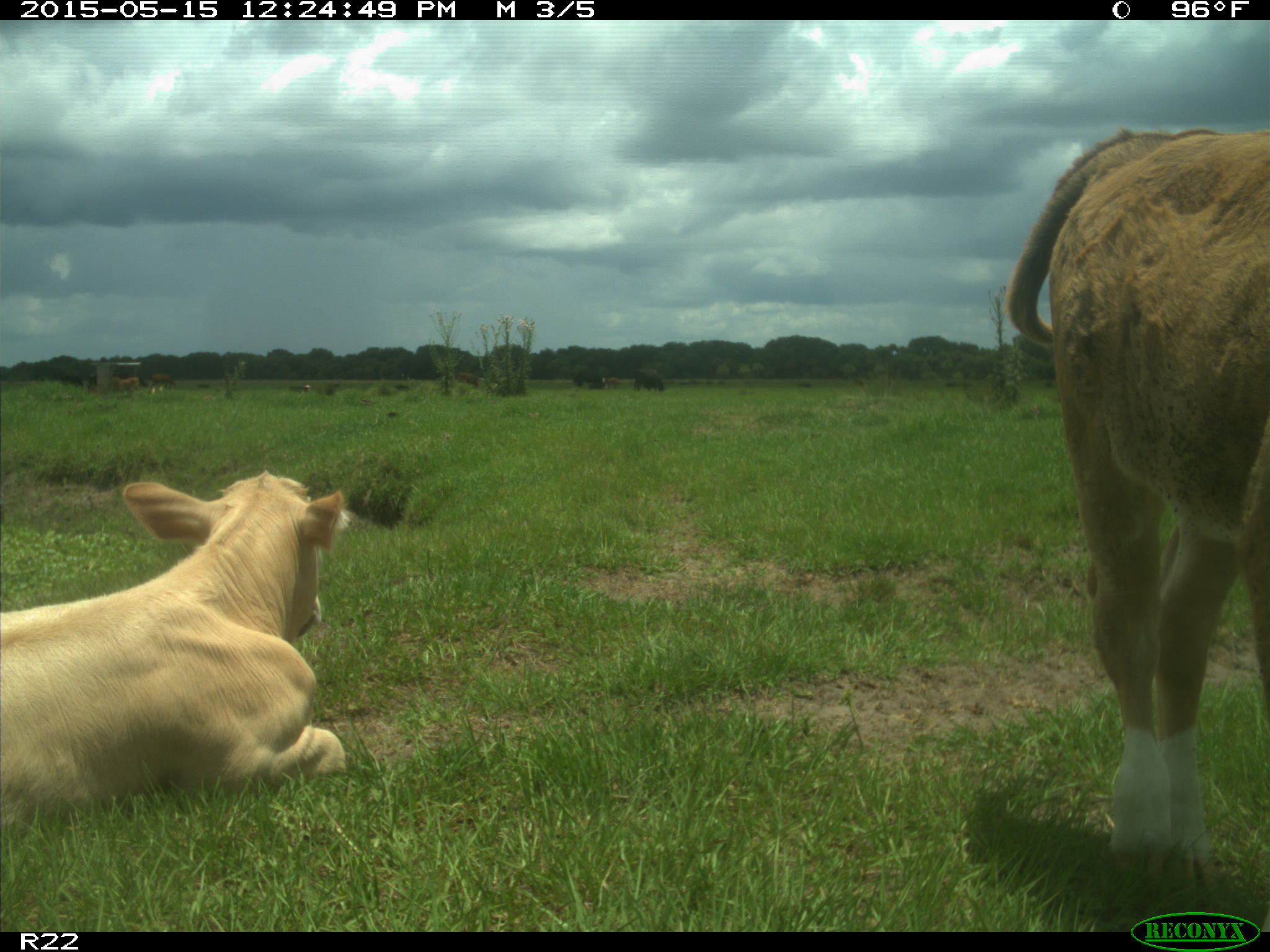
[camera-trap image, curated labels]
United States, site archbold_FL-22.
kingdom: Animalia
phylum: Chordata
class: Mammalia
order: Artiodactyla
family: Bovidae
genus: Bos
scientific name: Bos taurus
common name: domestic cow